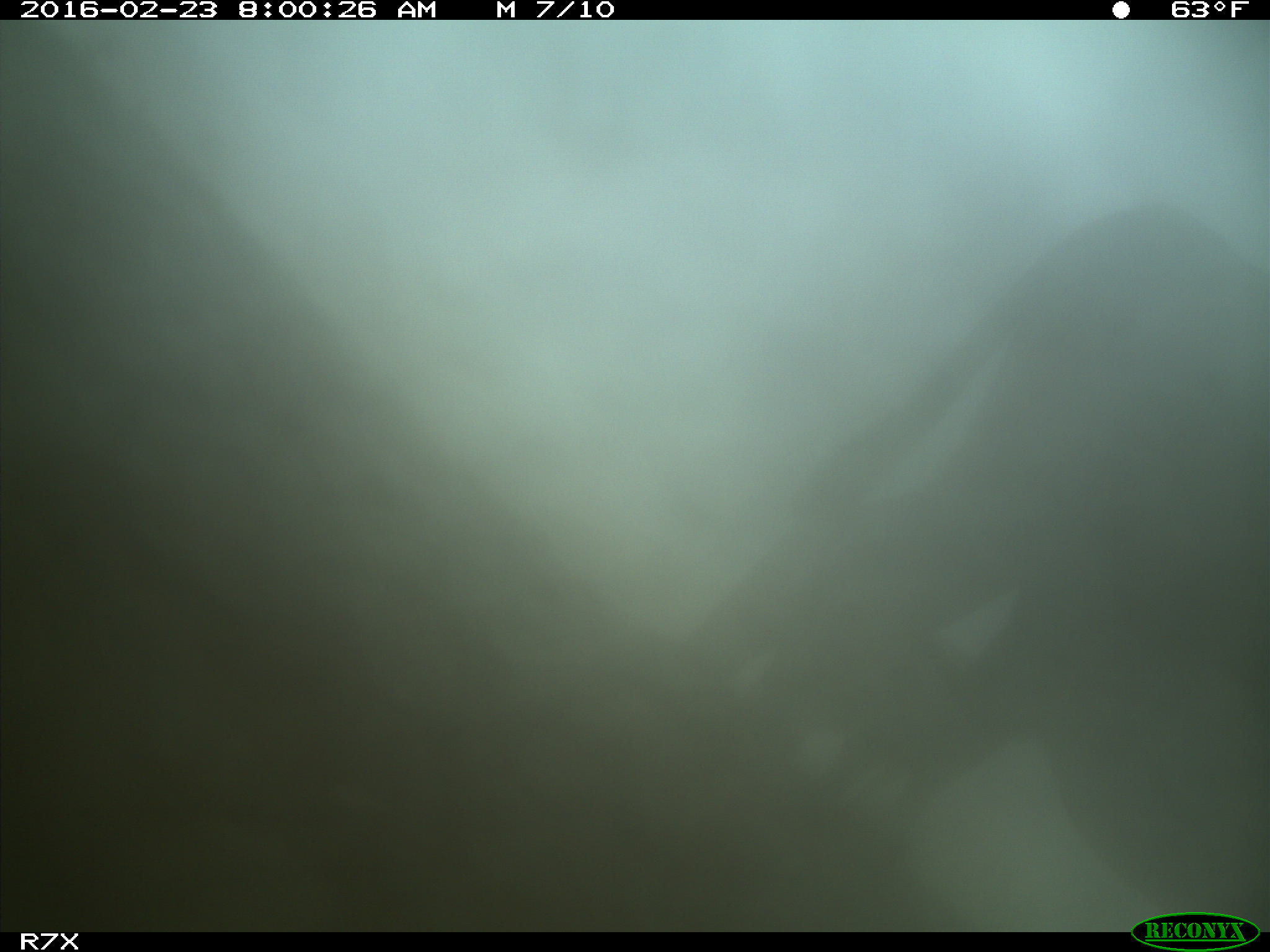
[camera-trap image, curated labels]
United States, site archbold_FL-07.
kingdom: Animalia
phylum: Chordata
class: Mammalia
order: Artiodactyla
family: Bovidae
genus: Bos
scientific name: Bos taurus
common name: domestic cow